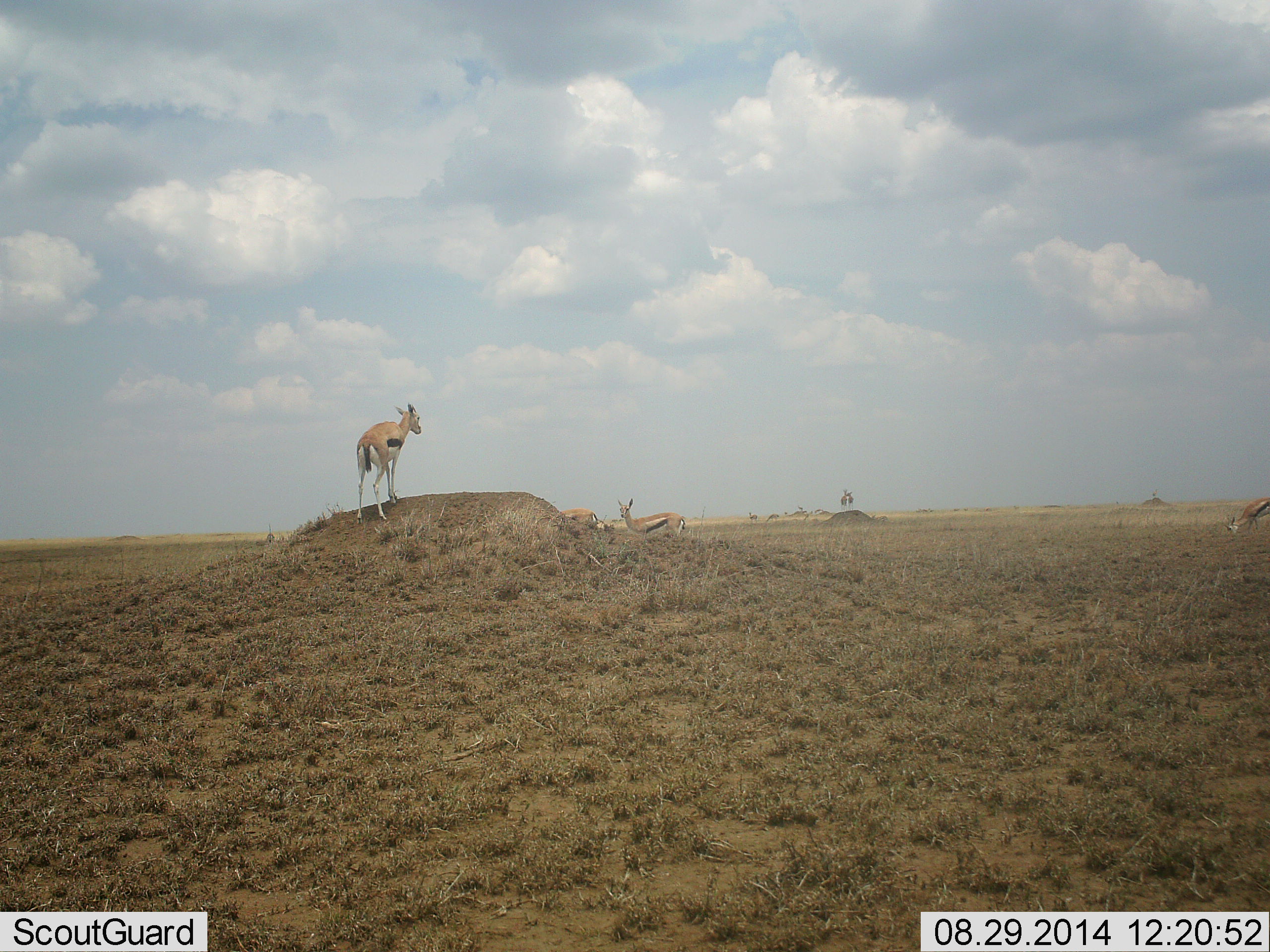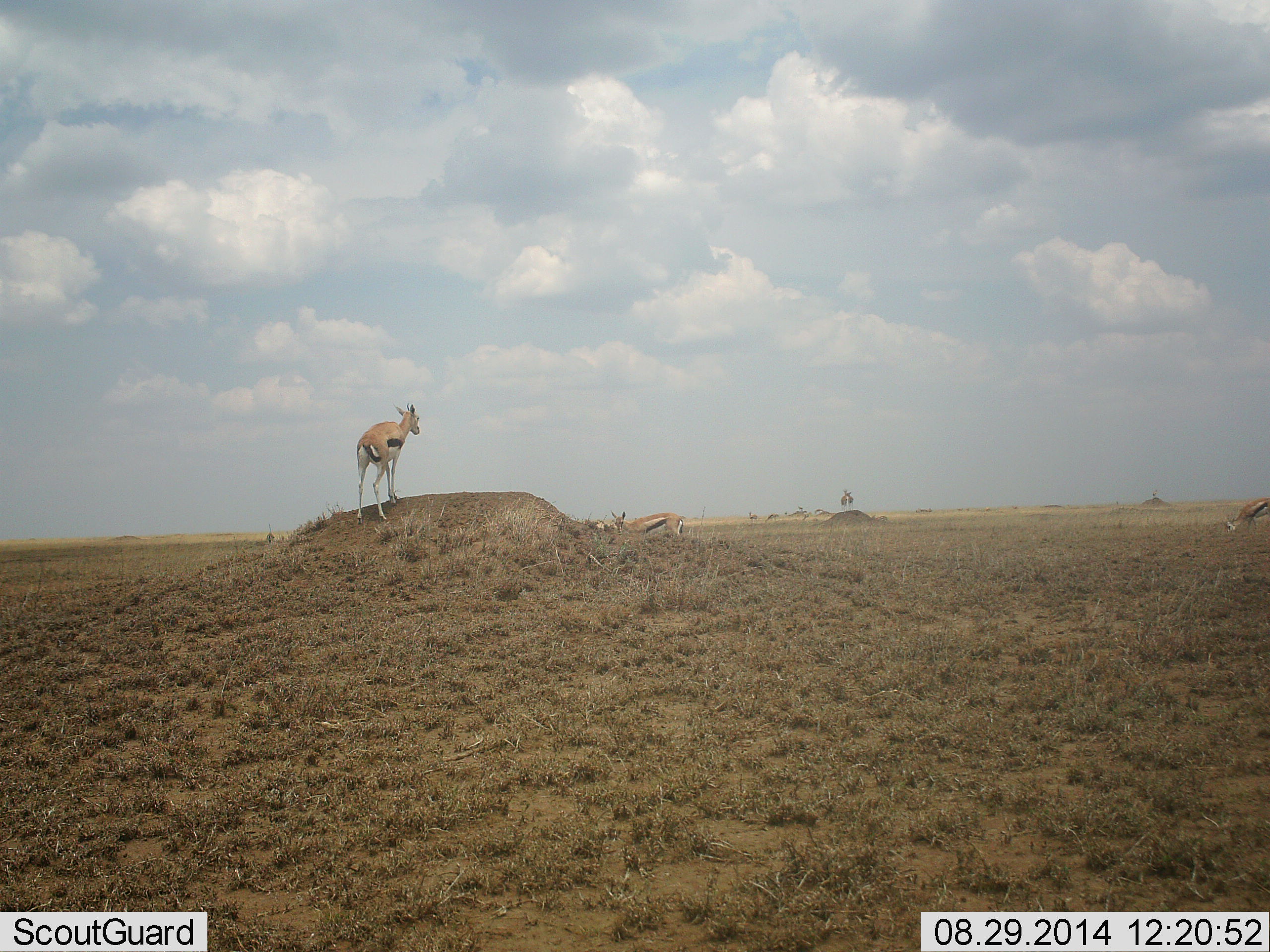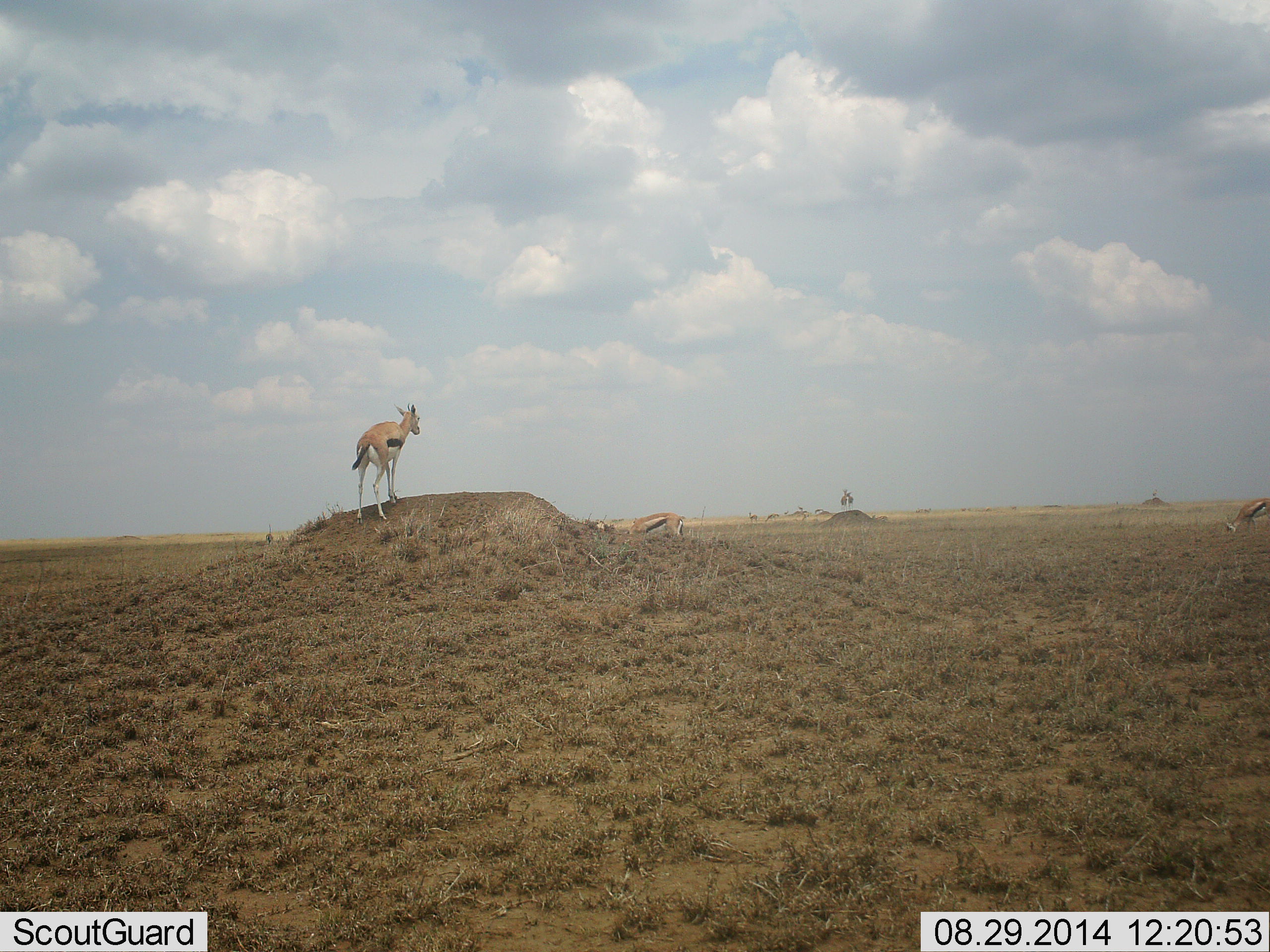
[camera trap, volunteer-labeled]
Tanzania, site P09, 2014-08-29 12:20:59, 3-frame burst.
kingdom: Animalia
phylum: Chordata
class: Mammalia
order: Artiodactyla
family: Bovidae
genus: Eudorcas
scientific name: Eudorcas thomsonii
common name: thomson's gazelle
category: gazellethomsons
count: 4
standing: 90%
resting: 0%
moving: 20%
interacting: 0%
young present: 0%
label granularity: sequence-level